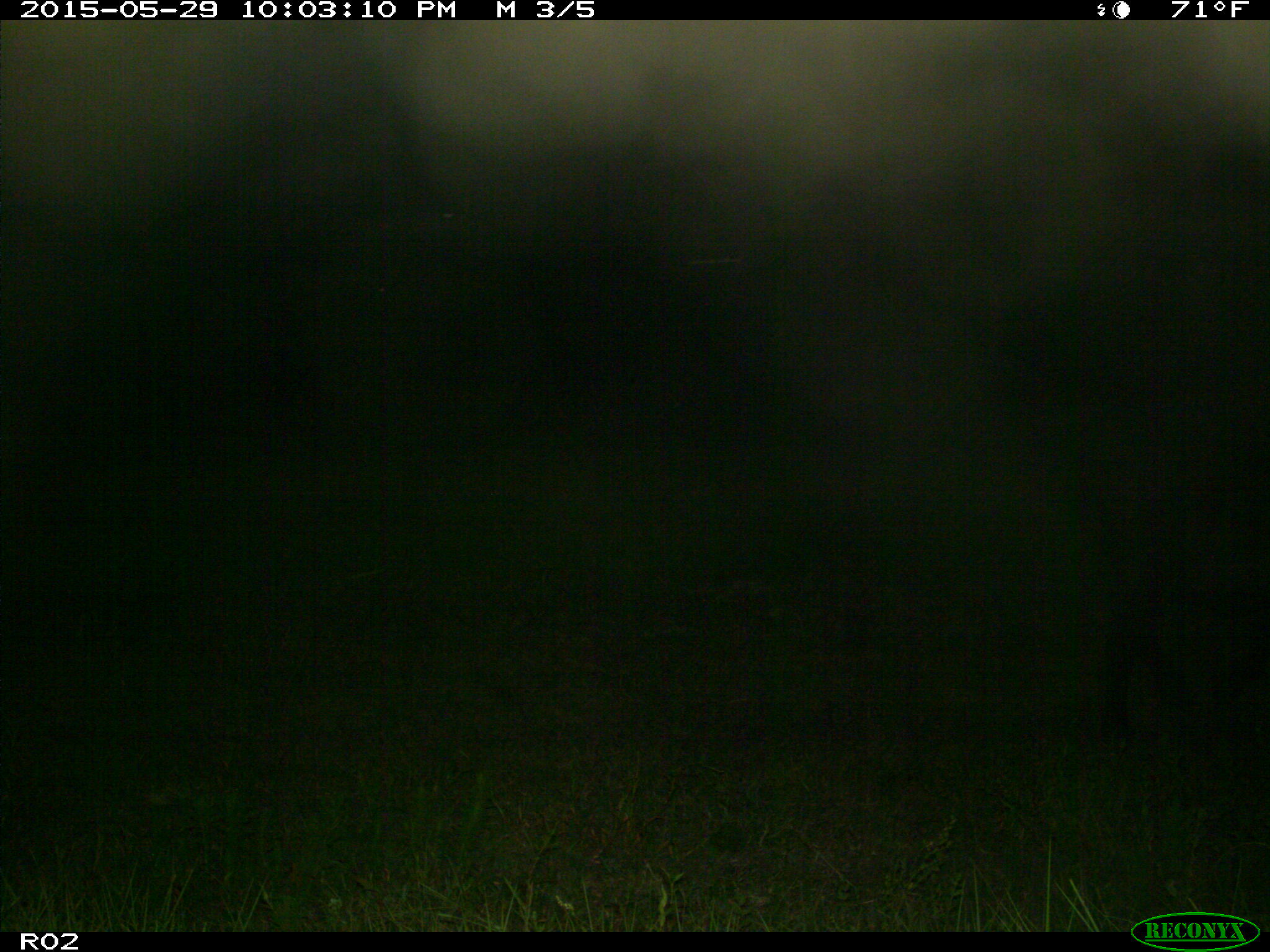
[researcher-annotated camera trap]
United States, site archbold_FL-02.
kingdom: Animalia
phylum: Chordata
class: Mammalia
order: Artiodactyla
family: Bovidae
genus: Bos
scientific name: Bos taurus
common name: domestic cow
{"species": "Bos taurus (domestic cow)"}